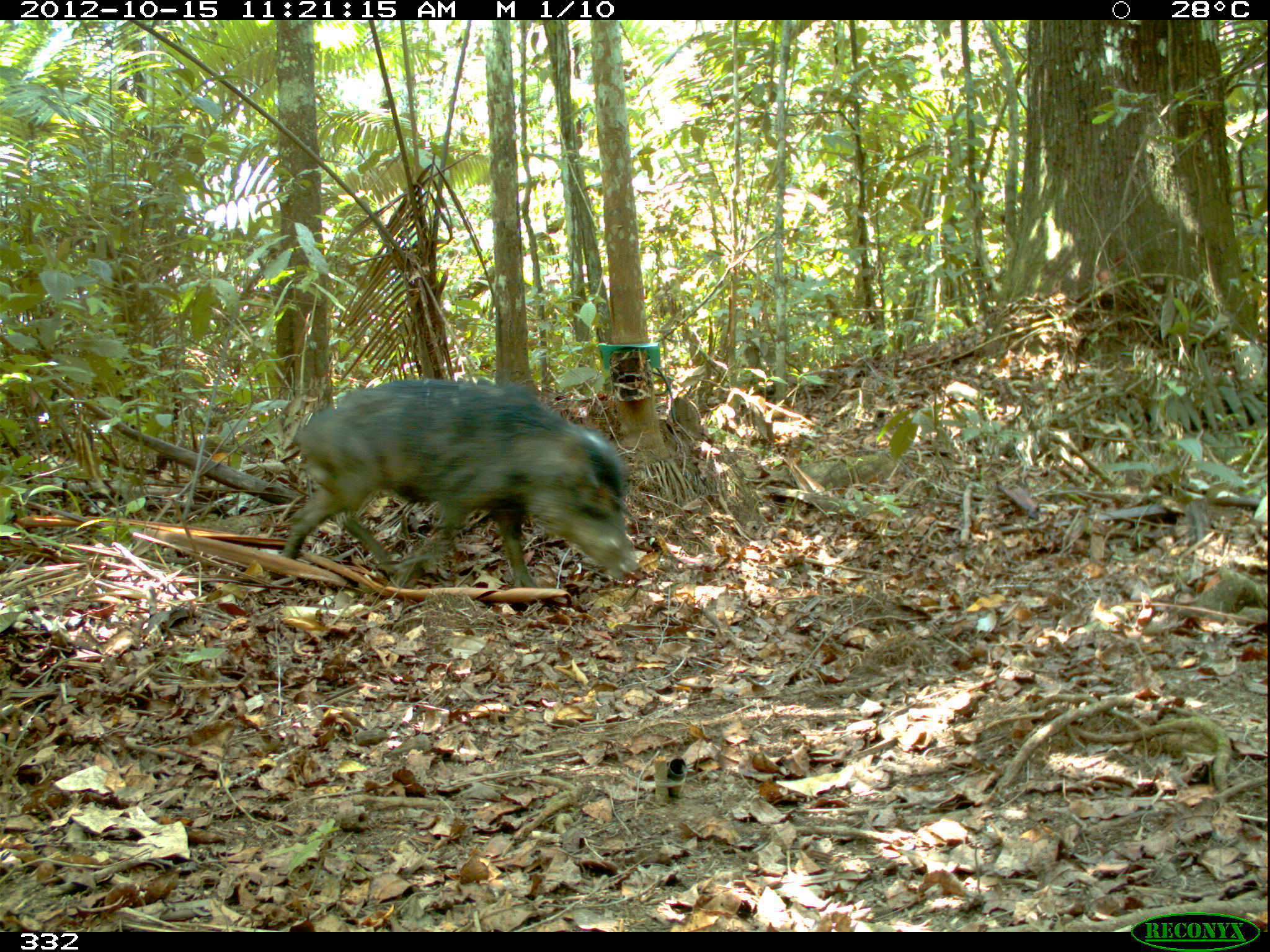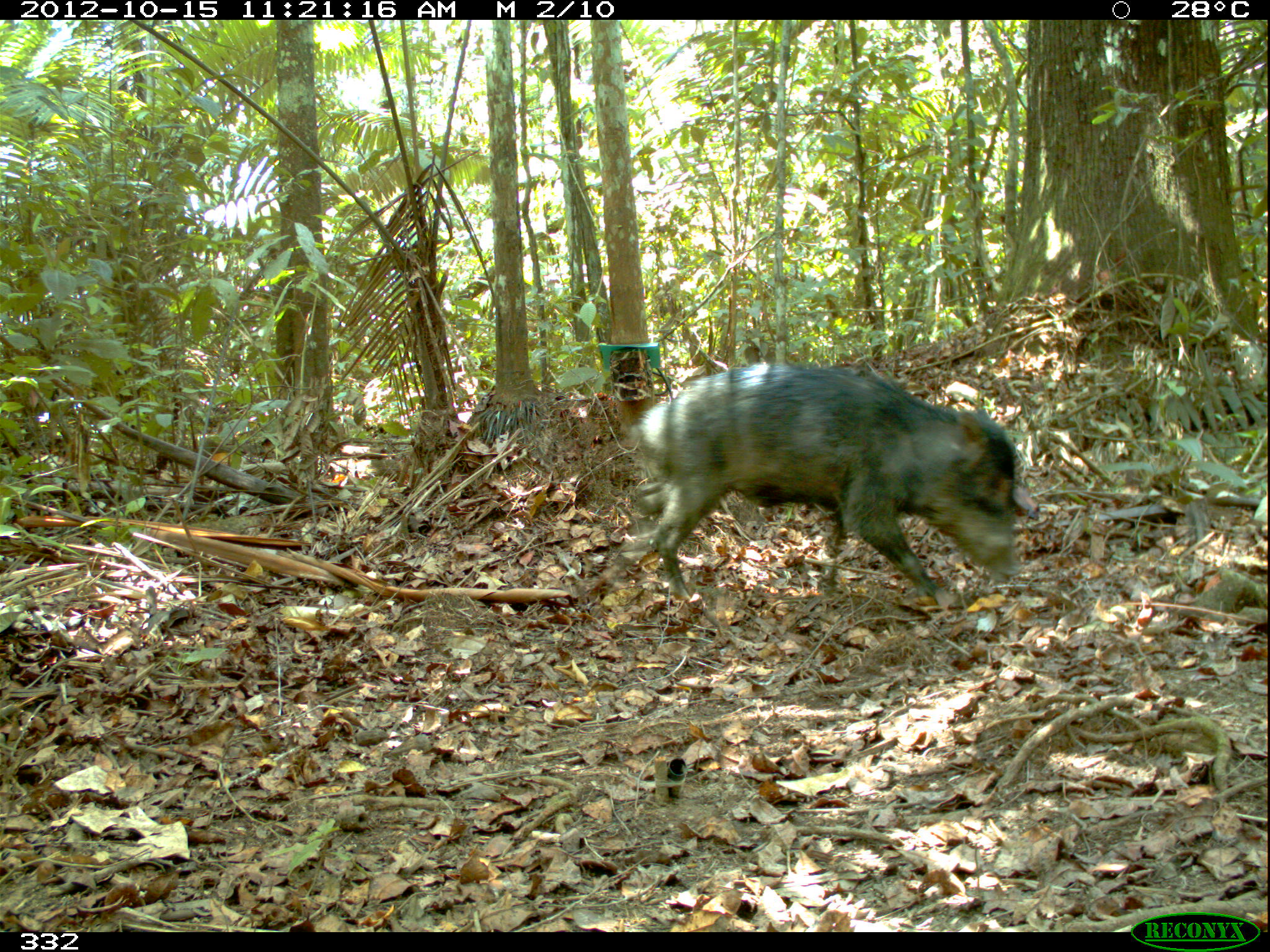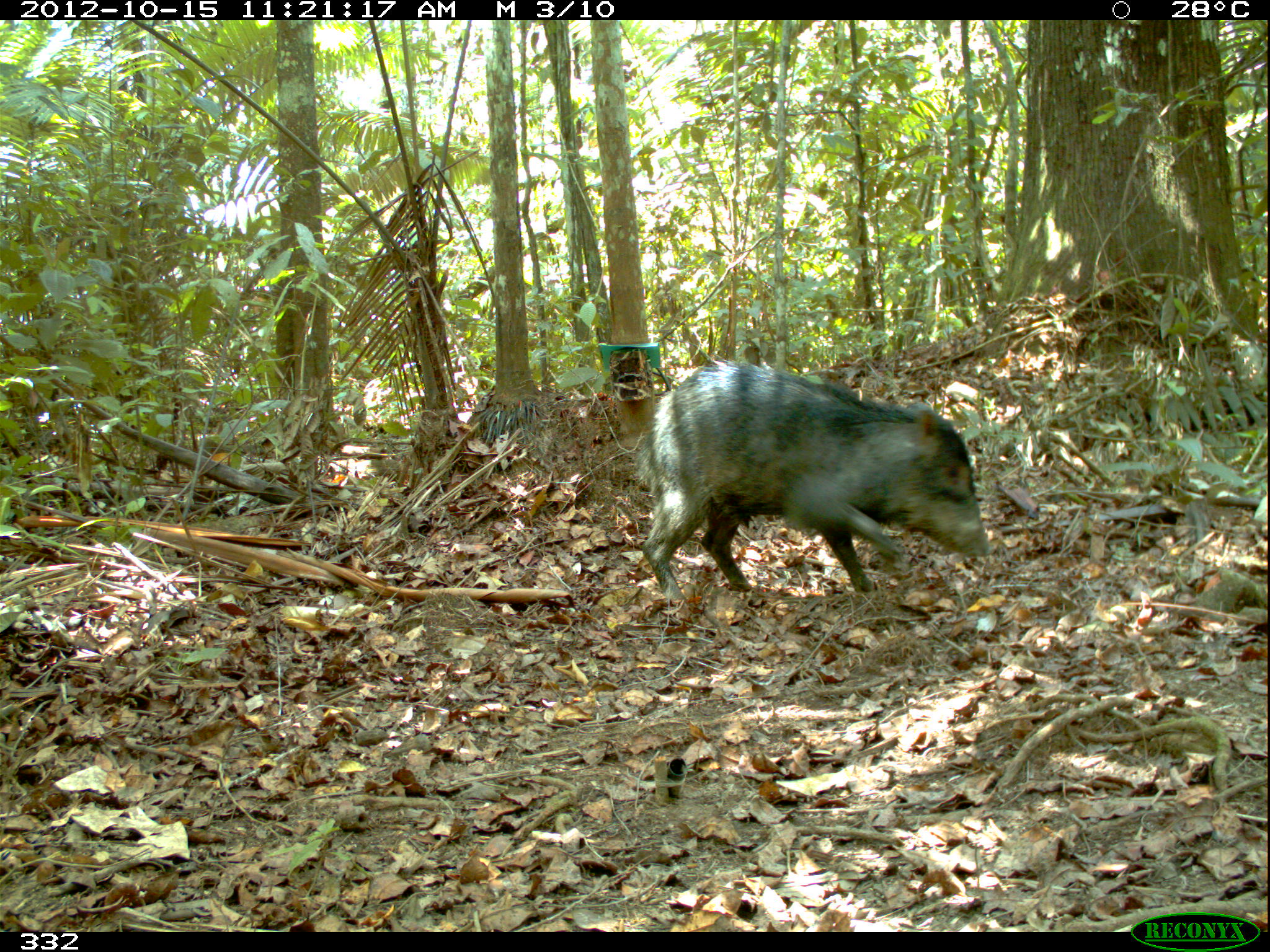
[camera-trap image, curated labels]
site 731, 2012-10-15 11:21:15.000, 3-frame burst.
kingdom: Animalia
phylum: Chordata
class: Mammalia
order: Artiodactyla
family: Tayassuidae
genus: Tayassu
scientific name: Tayassu pecari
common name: white-lipped peccary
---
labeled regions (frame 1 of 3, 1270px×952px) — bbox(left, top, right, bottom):
tayassu pecari: bbox(281, 377, 640, 587)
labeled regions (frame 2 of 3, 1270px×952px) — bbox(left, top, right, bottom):
tayassu pecari: bbox(621, 361, 1021, 611)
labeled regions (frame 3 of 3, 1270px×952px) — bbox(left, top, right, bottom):
tayassu pecari: bbox(628, 360, 995, 621)